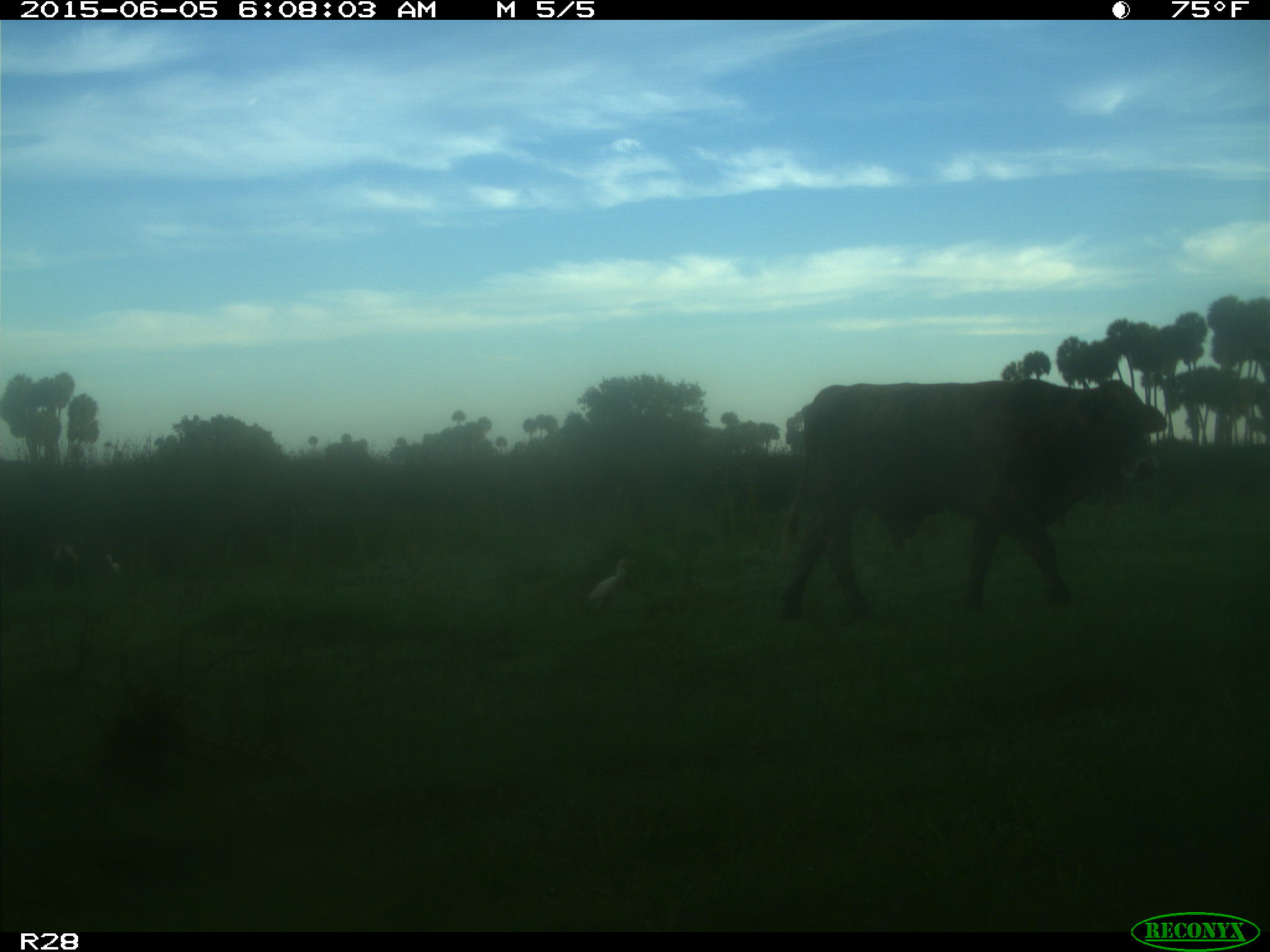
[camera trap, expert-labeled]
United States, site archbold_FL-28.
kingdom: Animalia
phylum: Chordata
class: Mammalia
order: Artiodactyla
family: Bovidae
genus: Bos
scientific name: Bos taurus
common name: domestic cow